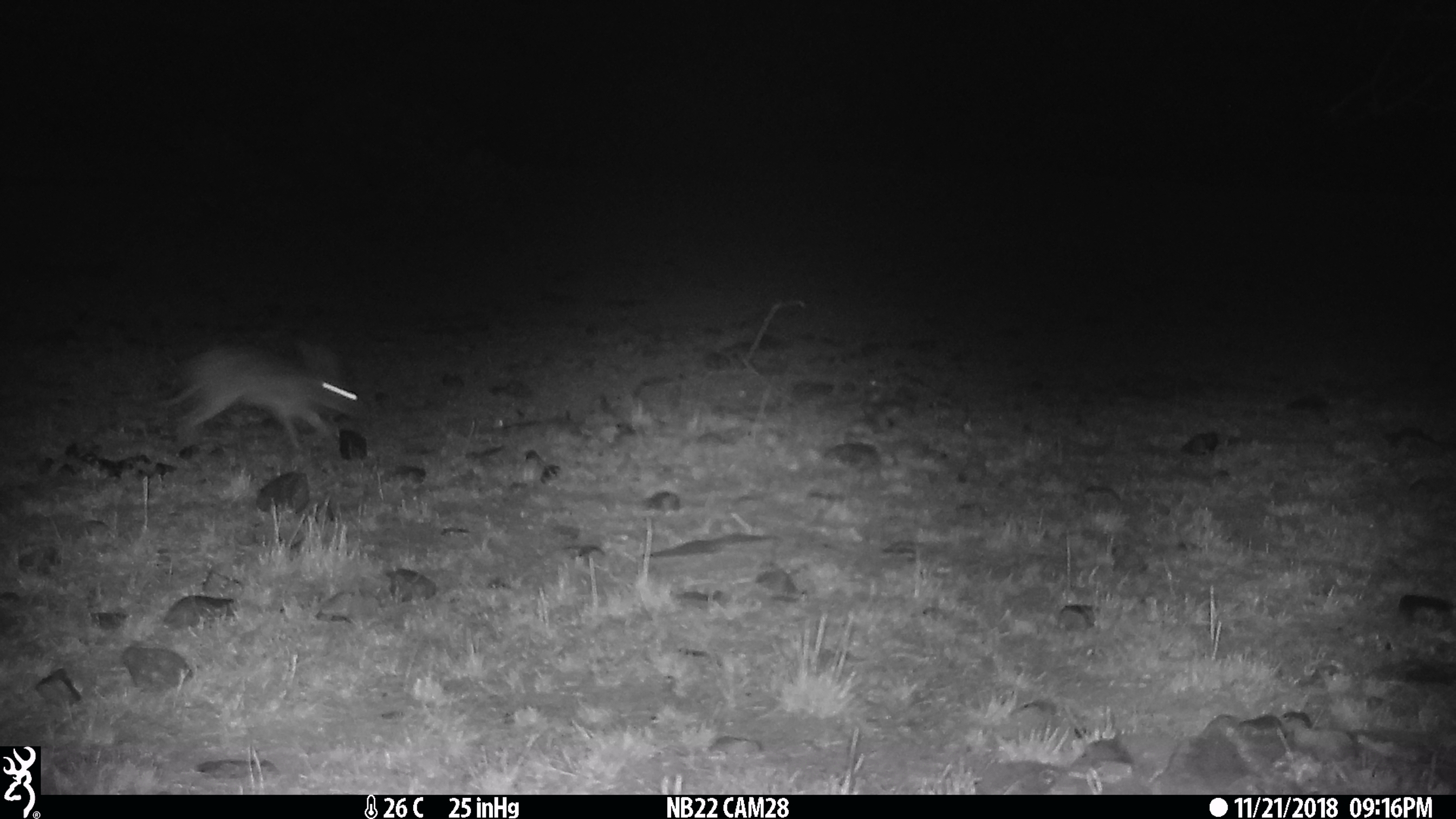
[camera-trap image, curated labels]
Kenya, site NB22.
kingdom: Animalia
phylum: Chordata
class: Mammalia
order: Lagomorpha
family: Leporidae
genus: Lepus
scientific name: Lepus capensis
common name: cape hare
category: hare